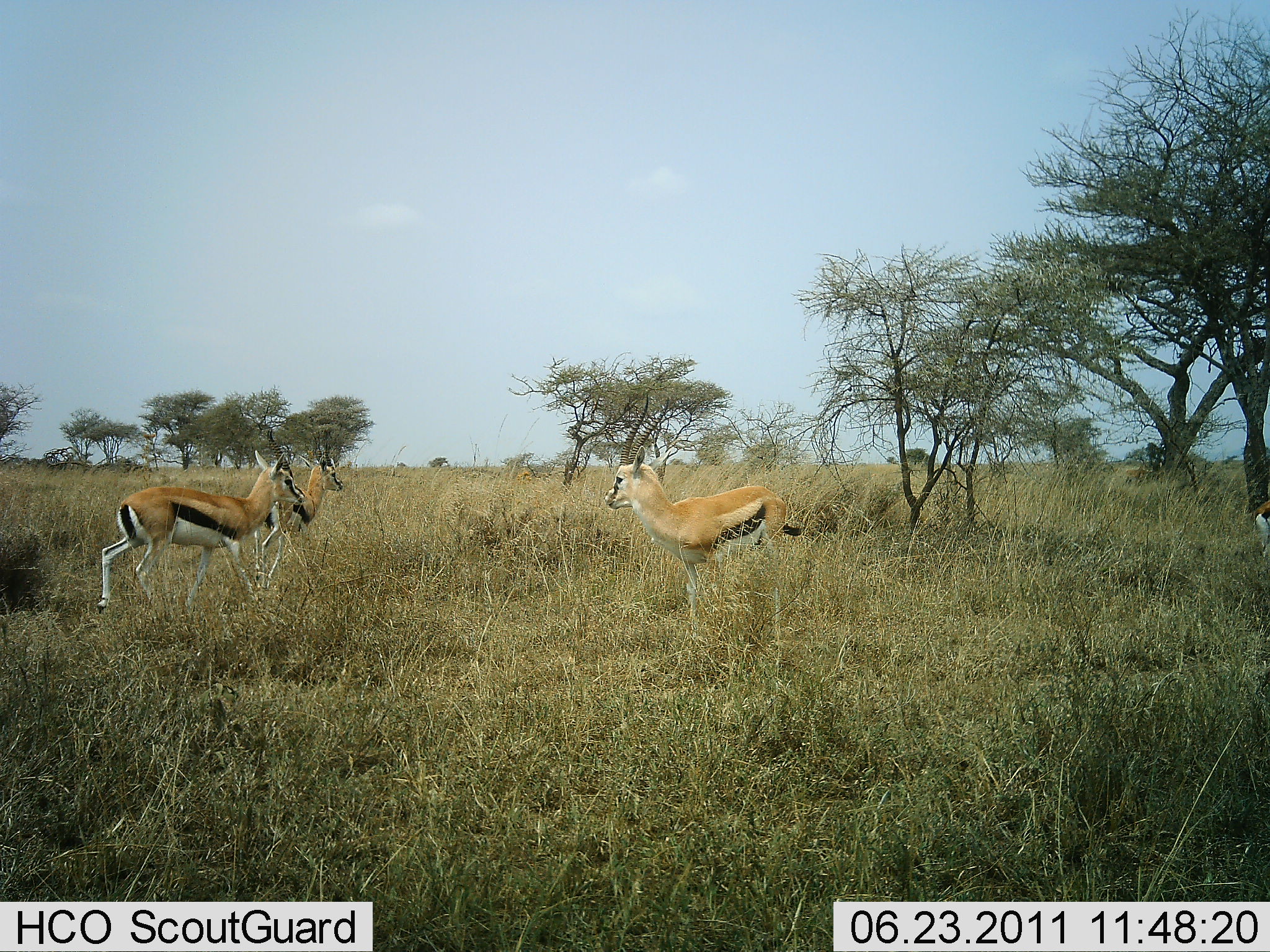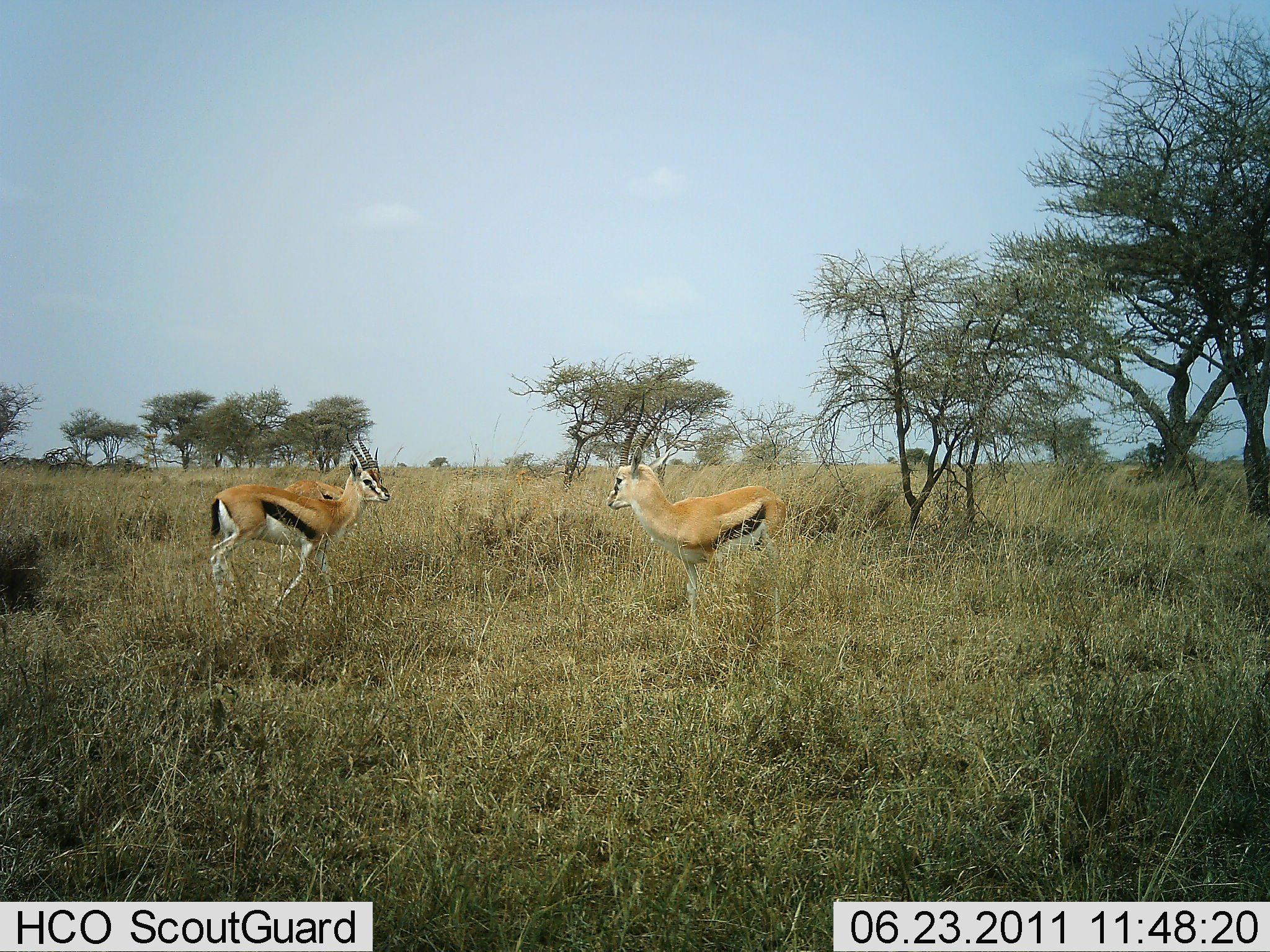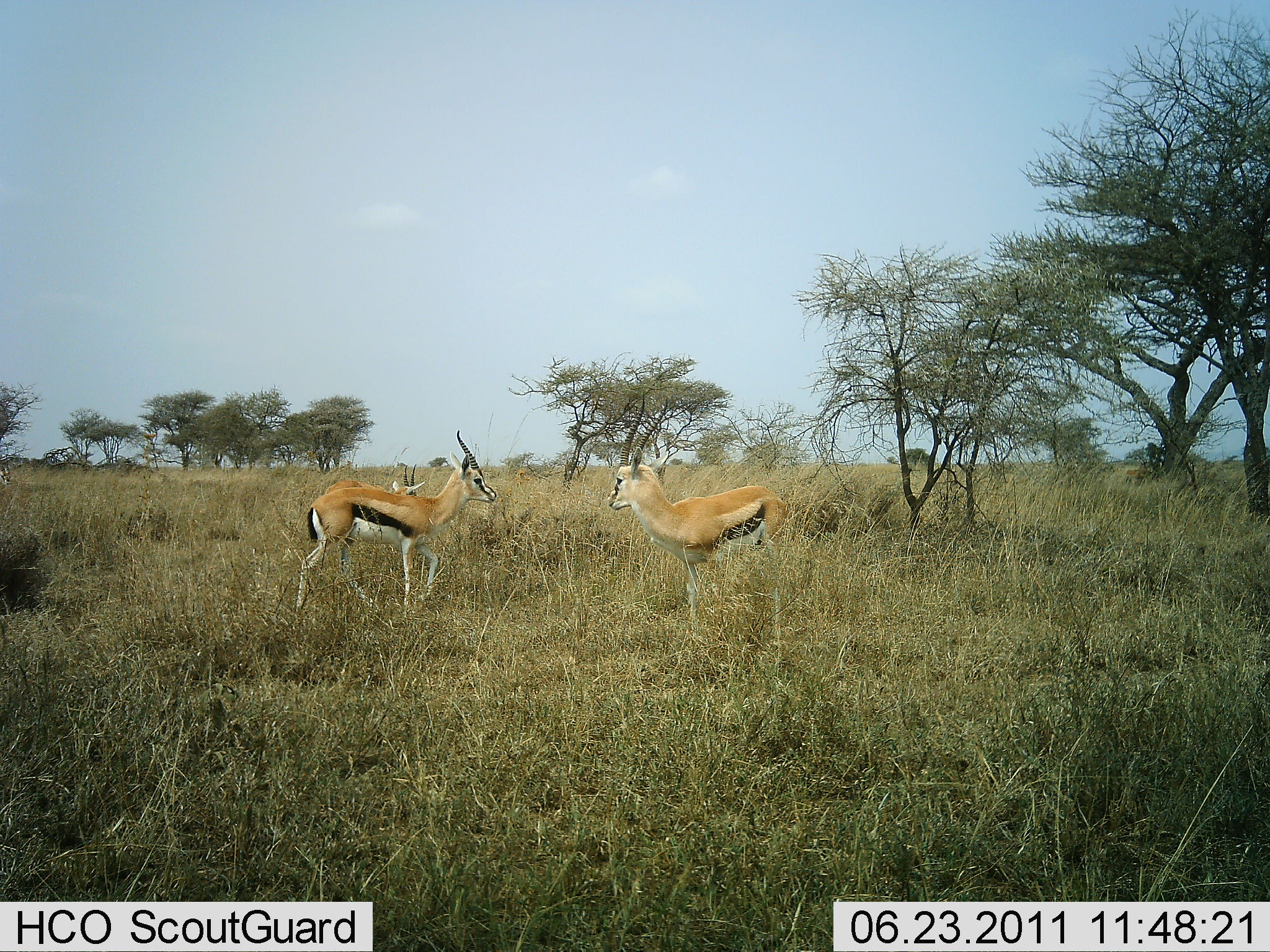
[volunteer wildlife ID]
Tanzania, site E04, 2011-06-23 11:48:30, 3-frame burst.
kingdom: Animalia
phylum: Chordata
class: Mammalia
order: Artiodactyla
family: Bovidae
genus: Eudorcas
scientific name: Eudorcas thomsonii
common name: thomson's gazelle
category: gazellethomsons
Gazellethomsons (thomson's gazelle) (Eudorcas thomsonii), count 3. Behavior (volunteer vote fractions): standing 91%, resting 0%, moving 91%, interacting 0%. Young present (vote fraction): 0%. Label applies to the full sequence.